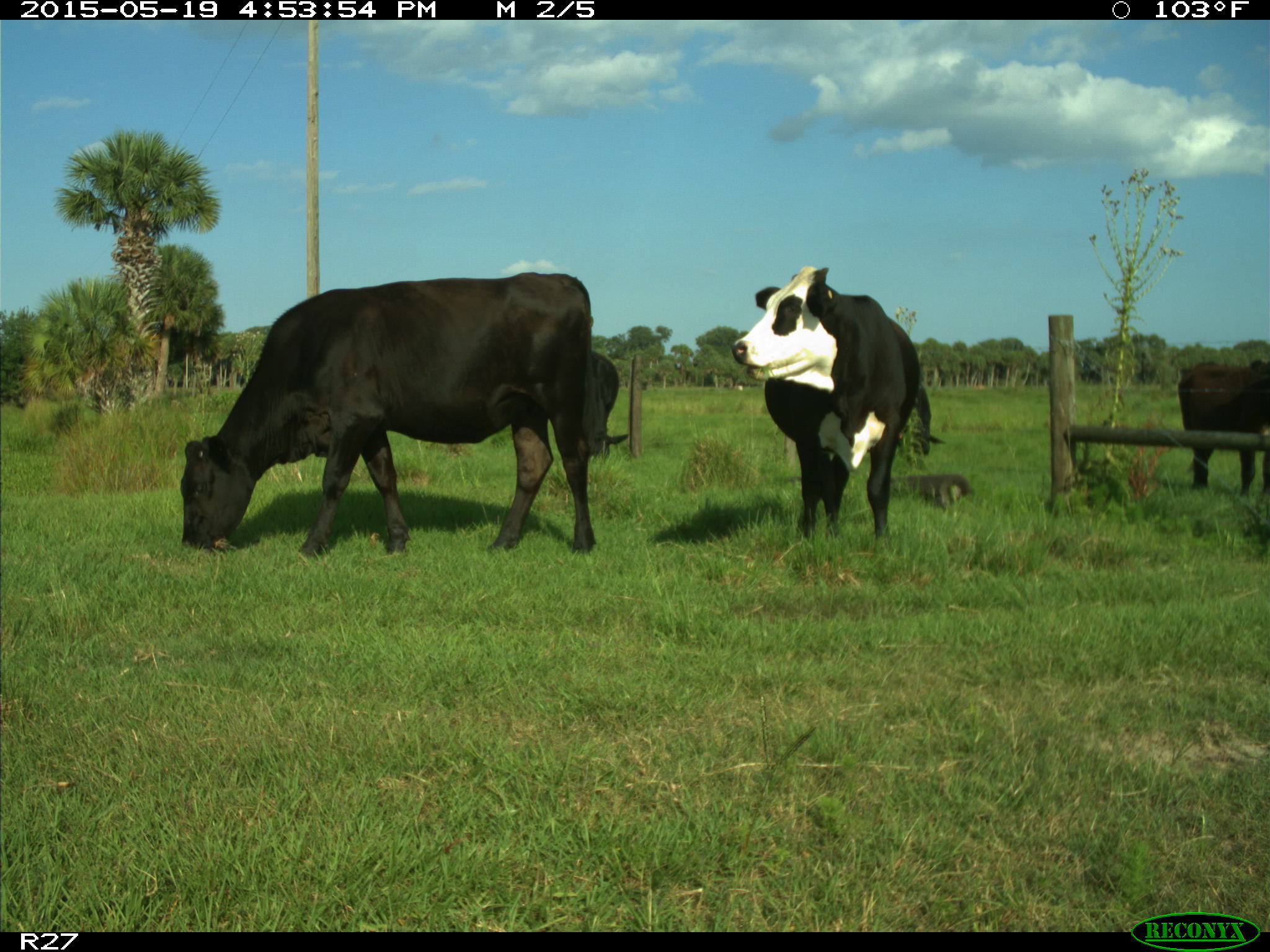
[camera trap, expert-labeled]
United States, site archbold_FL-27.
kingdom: Animalia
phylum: Chordata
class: Mammalia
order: Artiodactyla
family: Bovidae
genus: Bos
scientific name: Bos taurus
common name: domestic cow